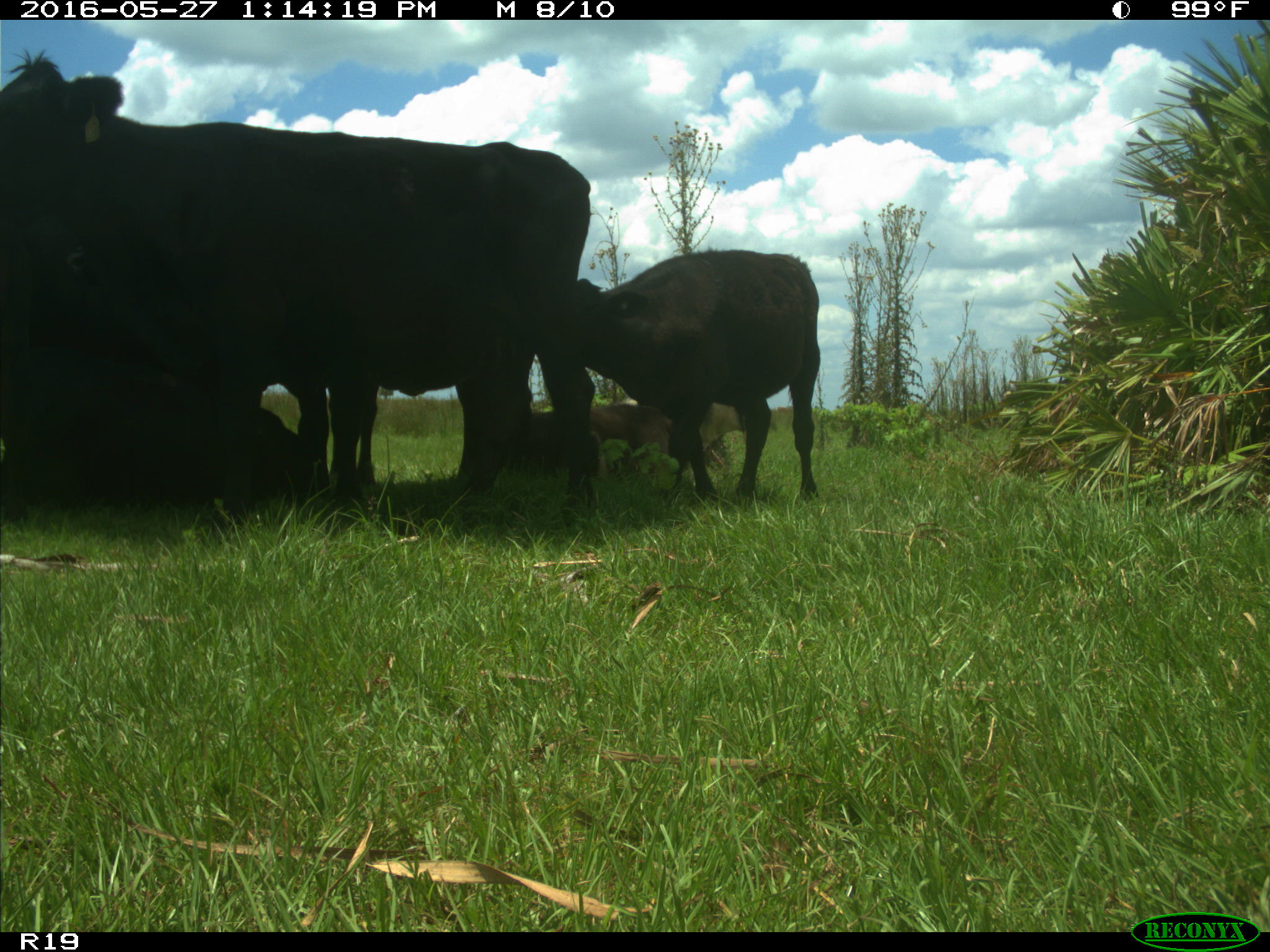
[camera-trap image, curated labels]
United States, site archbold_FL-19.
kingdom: Animalia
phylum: Chordata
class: Mammalia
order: Artiodactyla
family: Bovidae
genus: Bos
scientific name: Bos taurus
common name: domestic cow